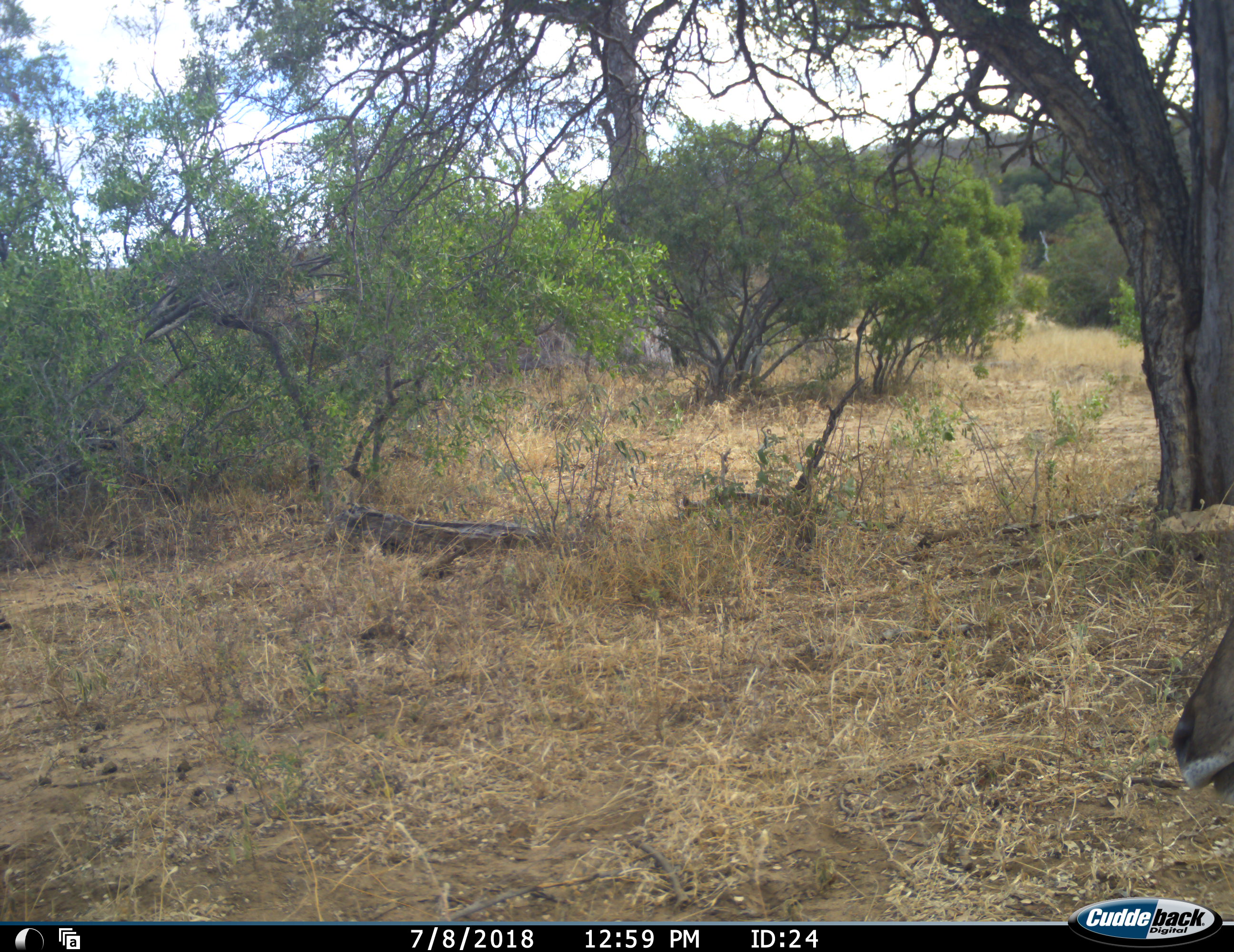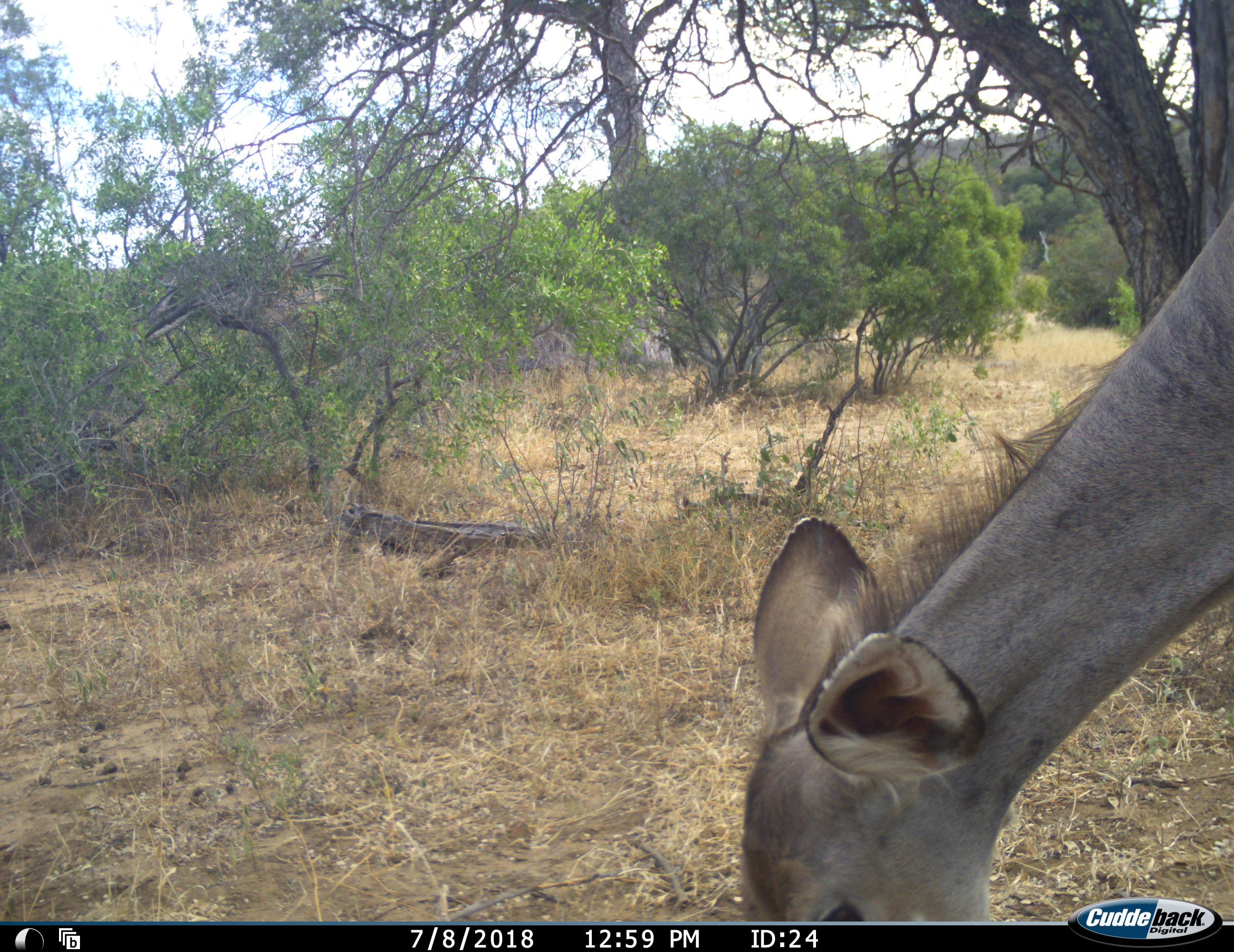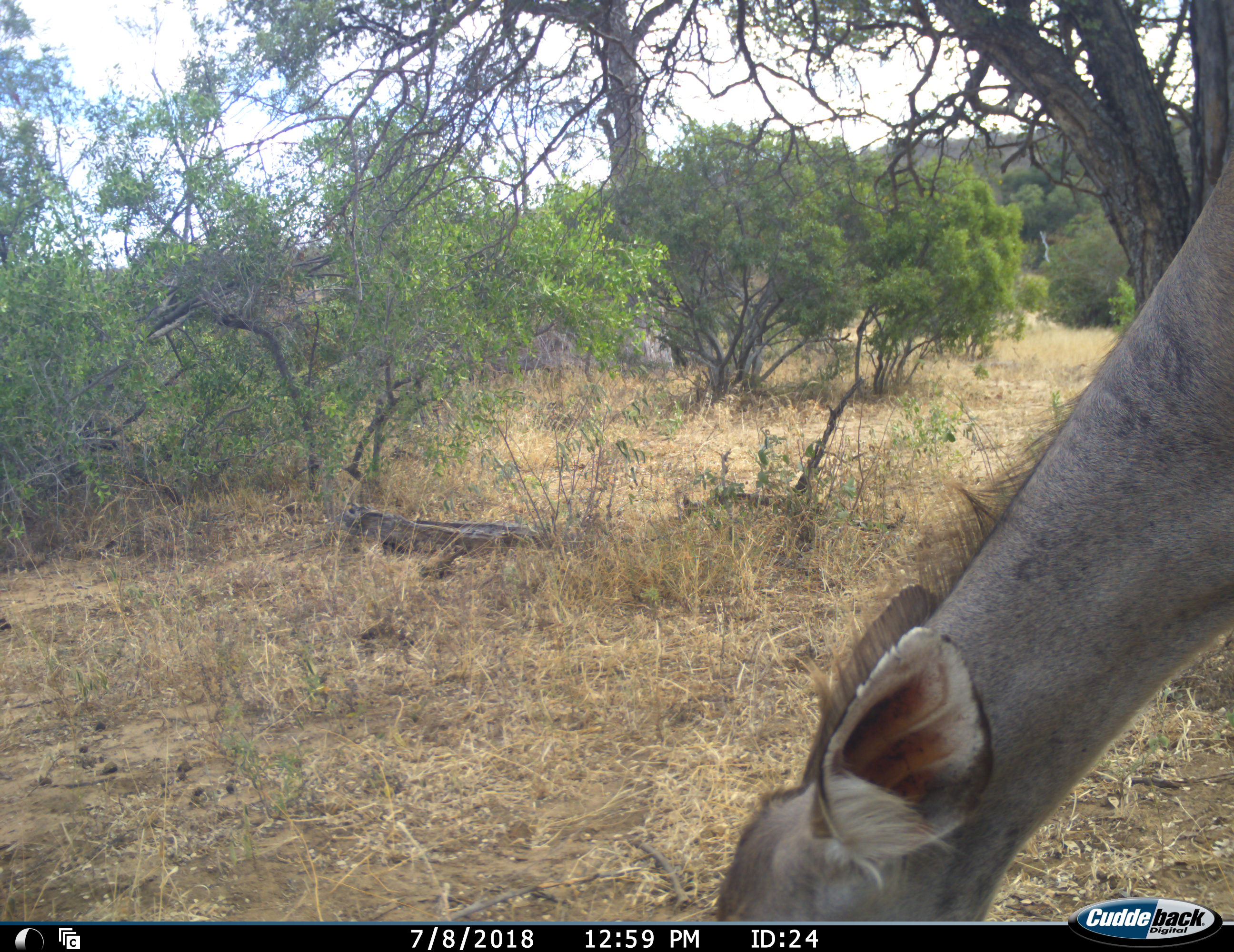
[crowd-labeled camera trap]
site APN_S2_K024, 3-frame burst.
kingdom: Animalia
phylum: Chordata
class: Mammalia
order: Artiodactyla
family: Bovidae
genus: Tragelaphus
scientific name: Tragelaphus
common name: kudu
Kudu (Tragelaphus), count 1. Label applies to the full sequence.